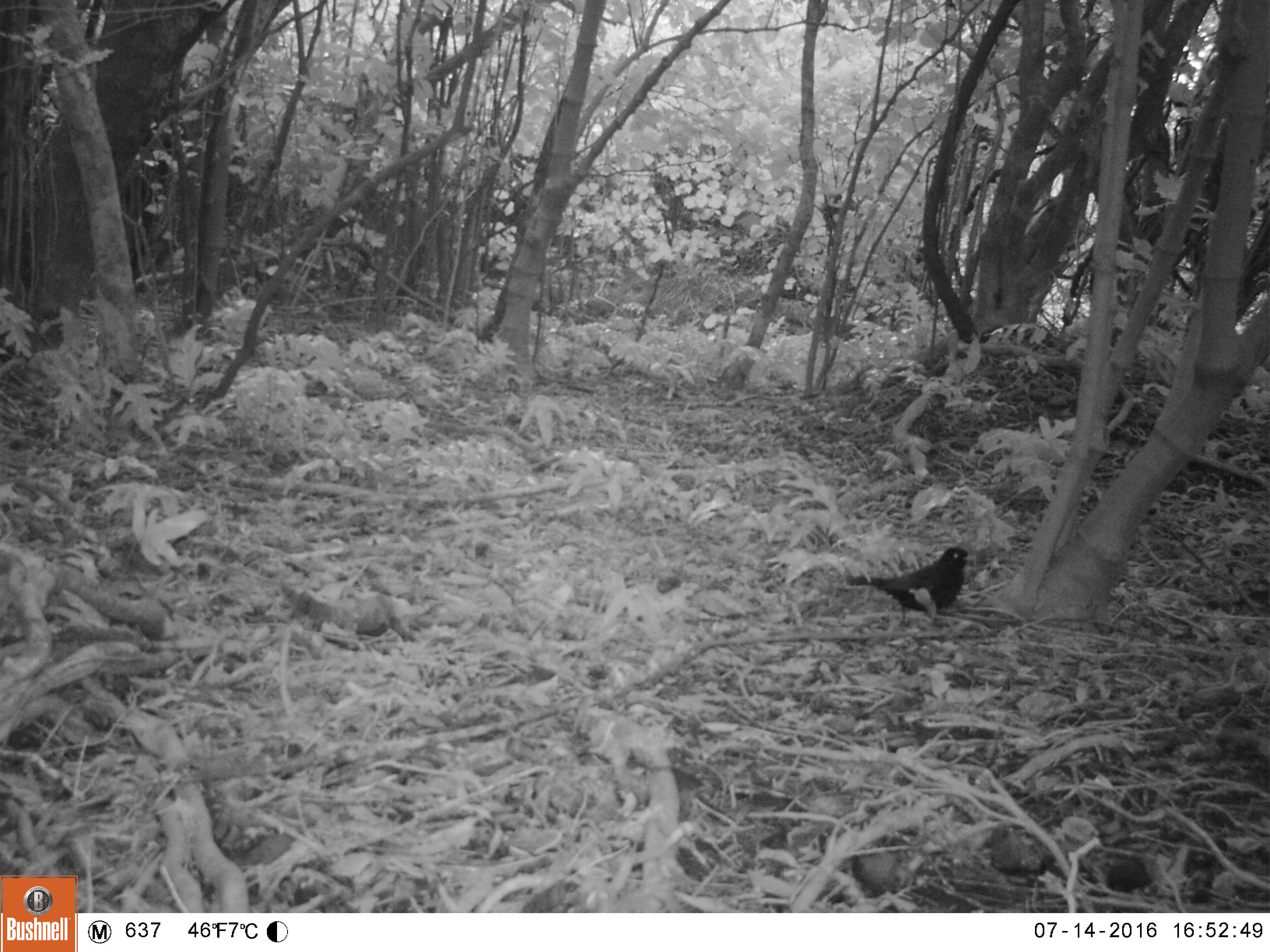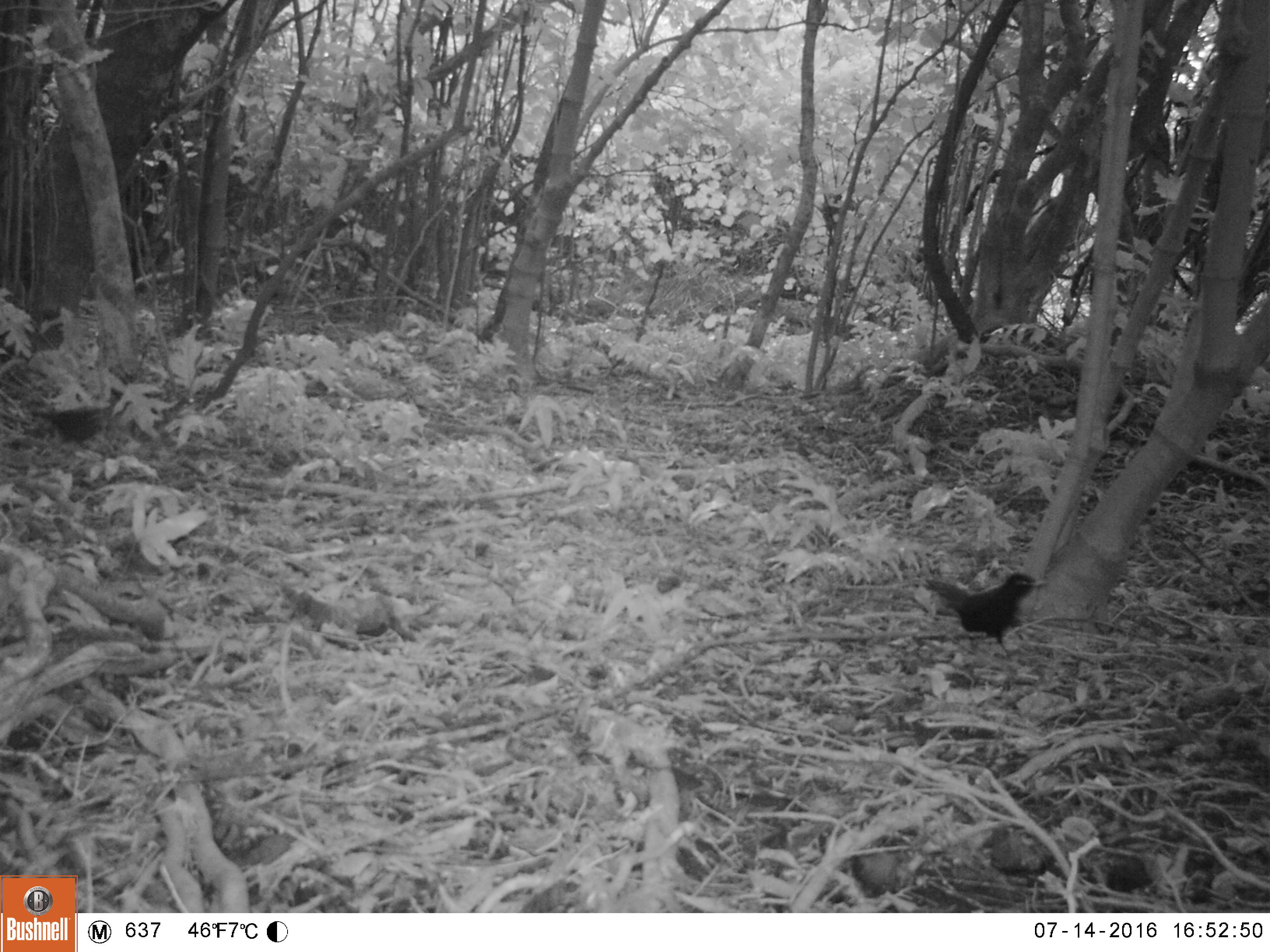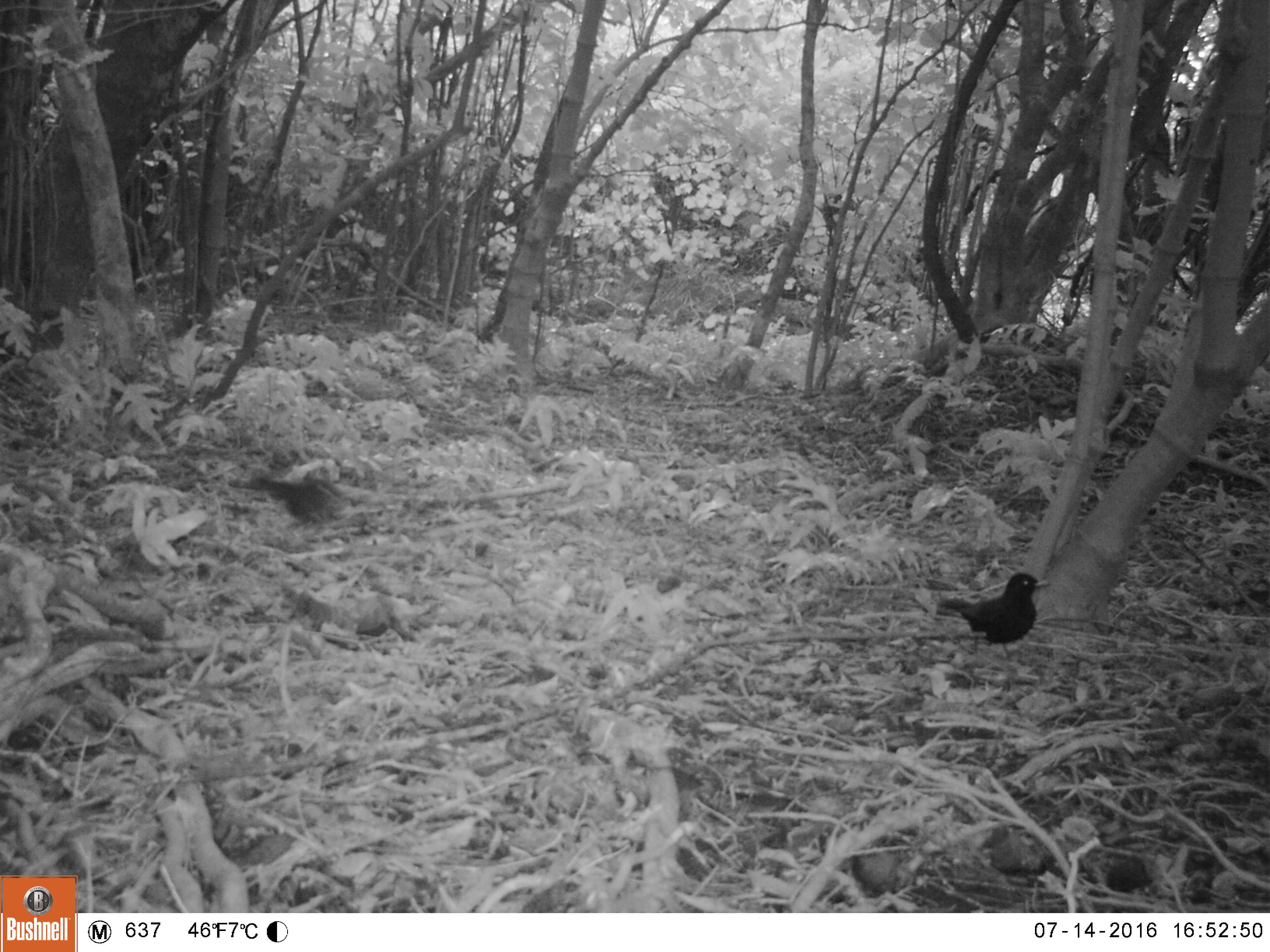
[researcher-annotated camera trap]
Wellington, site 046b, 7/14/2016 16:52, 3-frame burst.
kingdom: Animalia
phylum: Chordata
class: Aves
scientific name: Aves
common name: bird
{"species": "bird (Aves)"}